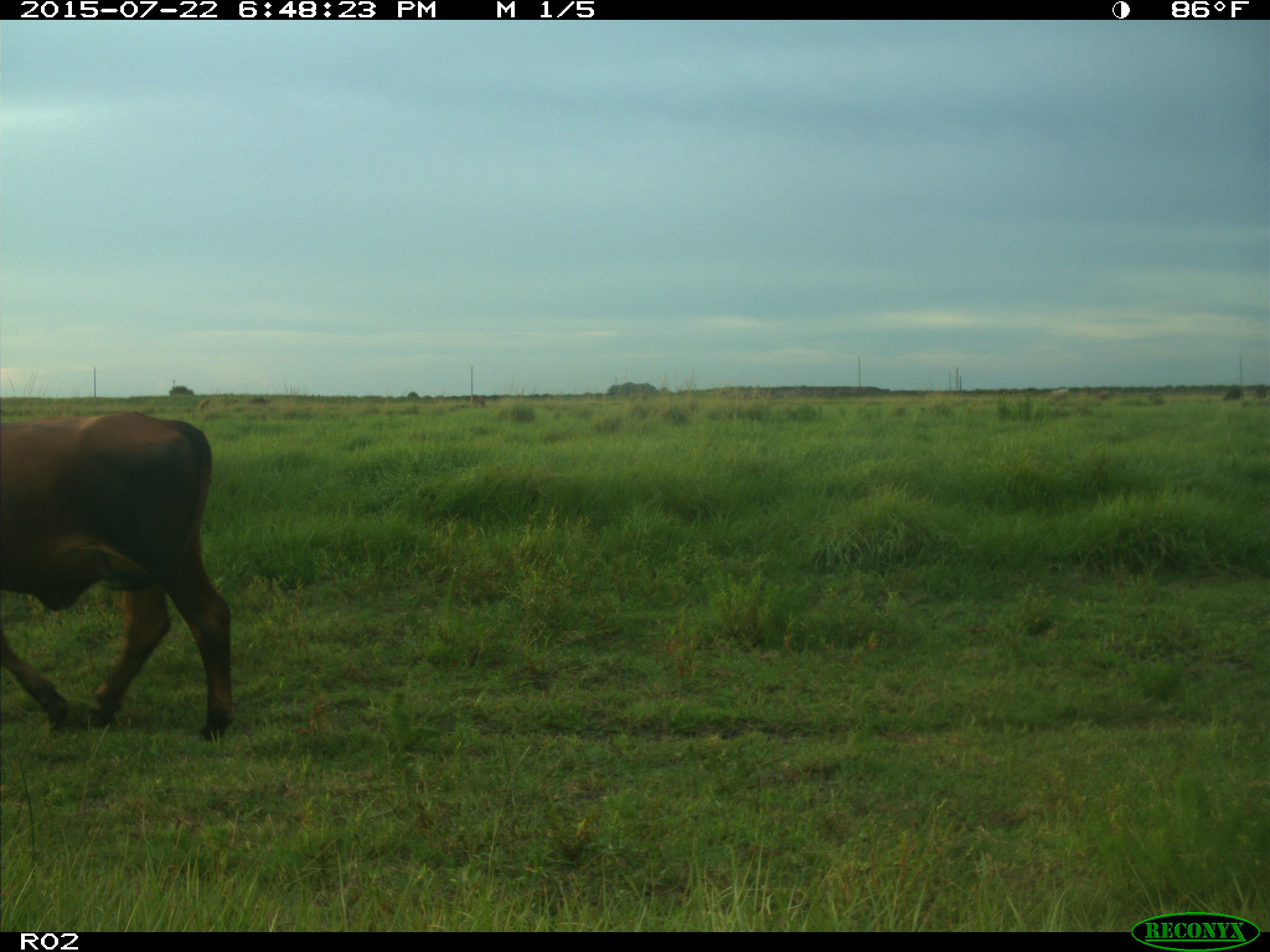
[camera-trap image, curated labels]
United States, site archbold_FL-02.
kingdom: Animalia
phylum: Chordata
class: Mammalia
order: Artiodactyla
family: Bovidae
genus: Bos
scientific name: Bos taurus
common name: domestic cow